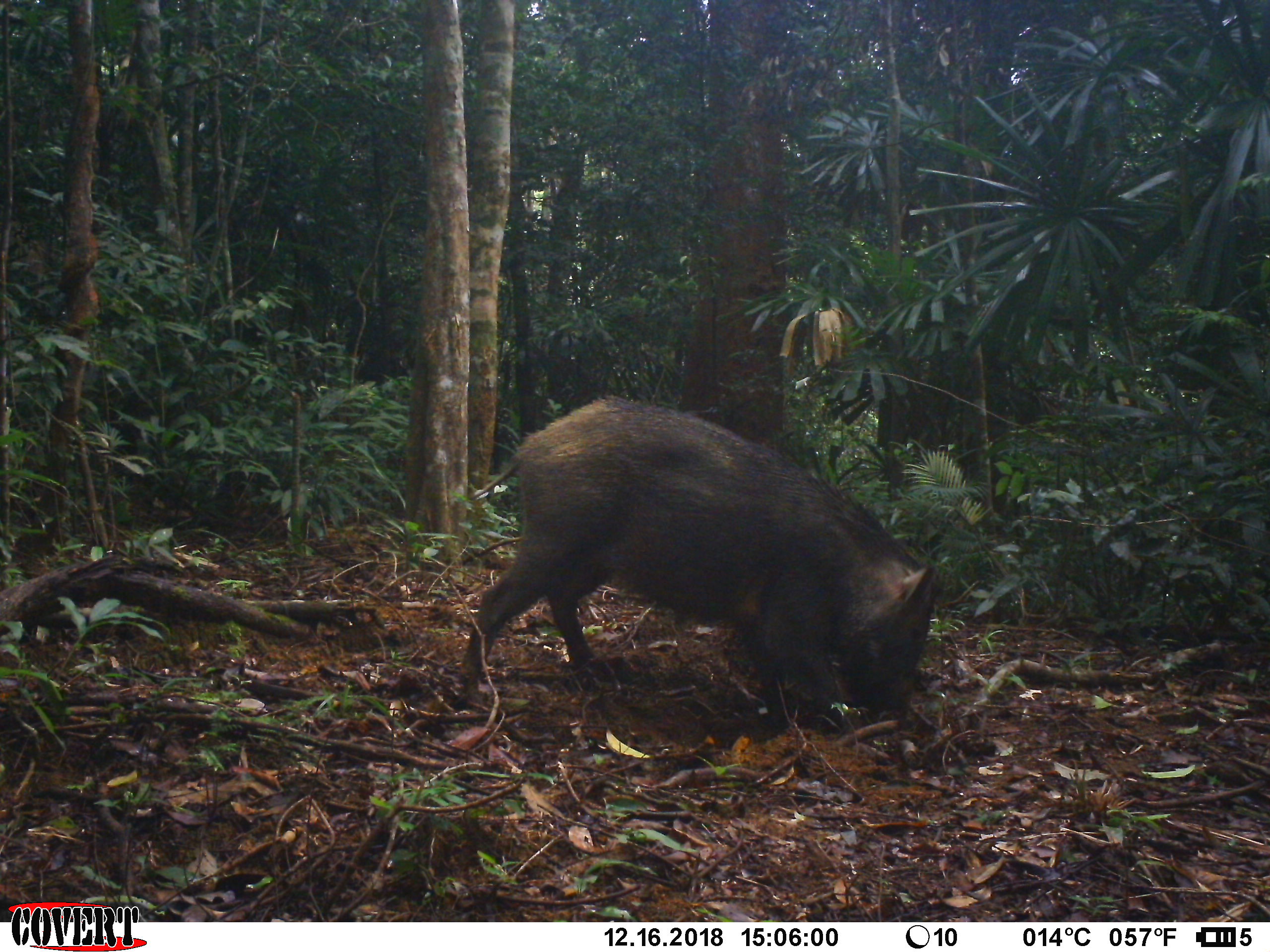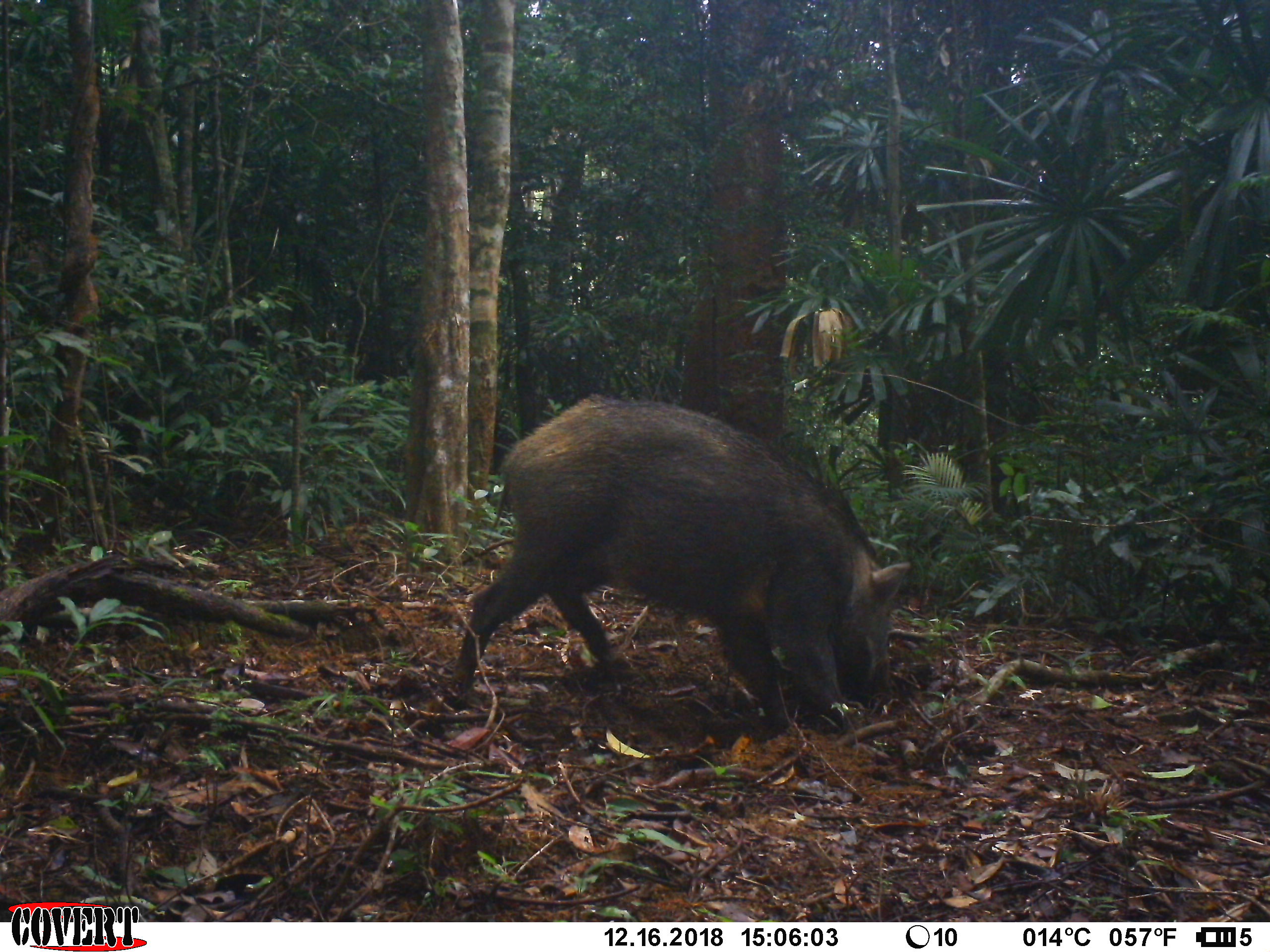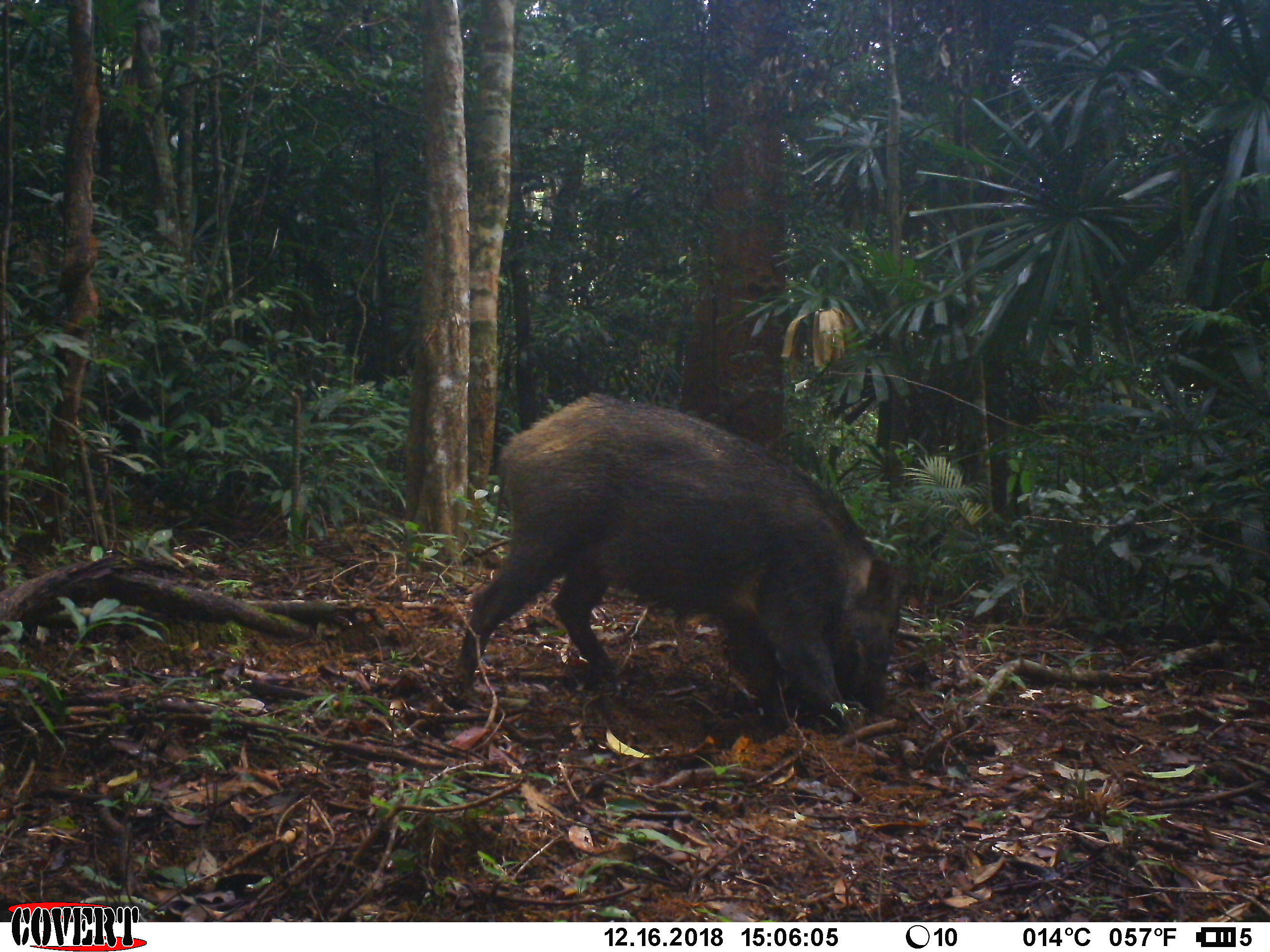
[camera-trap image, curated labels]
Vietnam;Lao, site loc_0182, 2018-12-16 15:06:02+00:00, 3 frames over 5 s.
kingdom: Animalia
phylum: Chordata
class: Mammalia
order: Artiodactyla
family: Suidae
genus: Sus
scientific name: Sus scrofa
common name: eurasian wild pig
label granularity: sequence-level